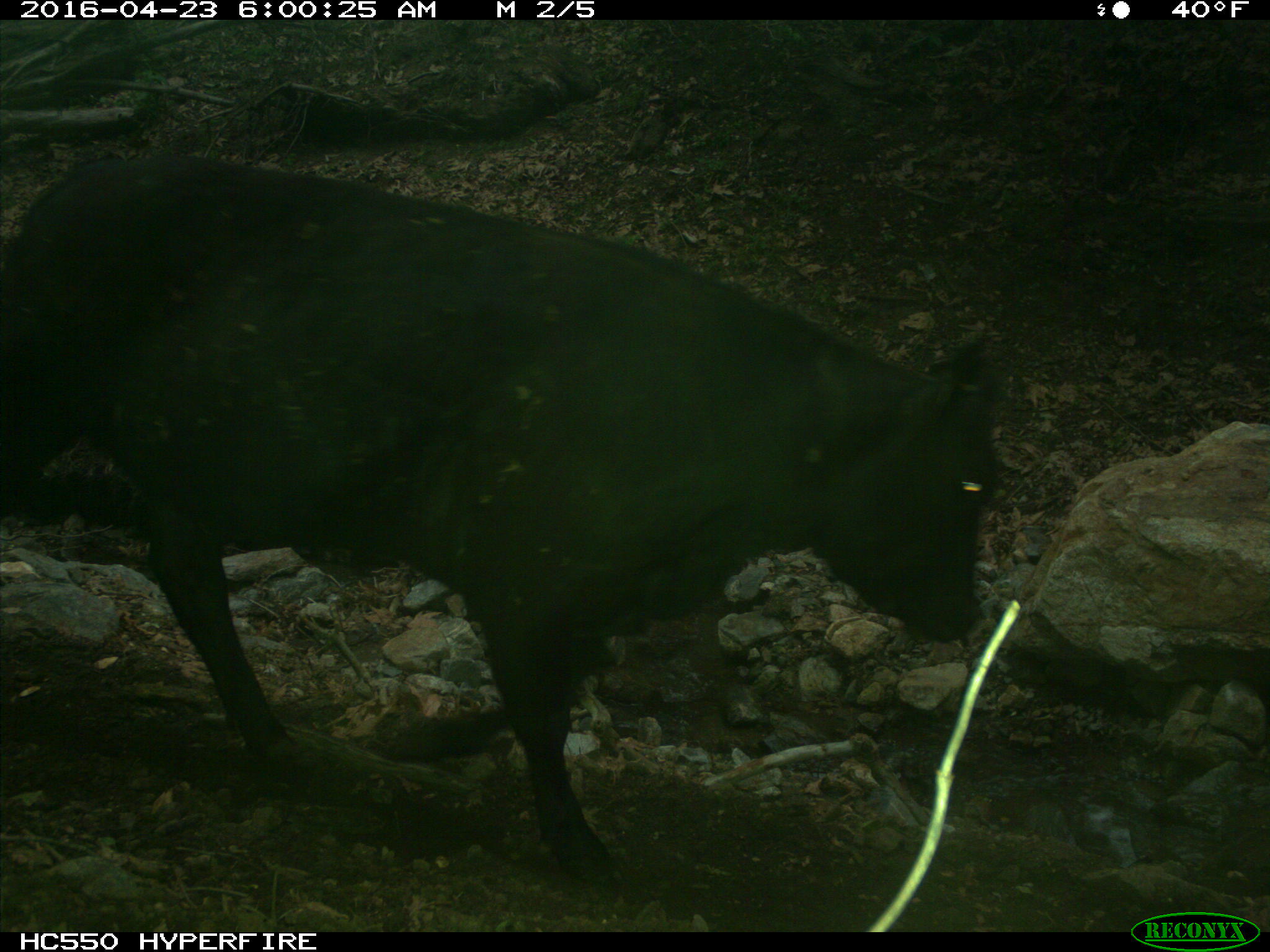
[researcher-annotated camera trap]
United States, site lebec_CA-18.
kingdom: Animalia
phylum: Chordata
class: Mammalia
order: Artiodactyla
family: Bovidae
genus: Bos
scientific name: Bos taurus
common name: domestic cow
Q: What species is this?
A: Bos taurus (domestic cow).